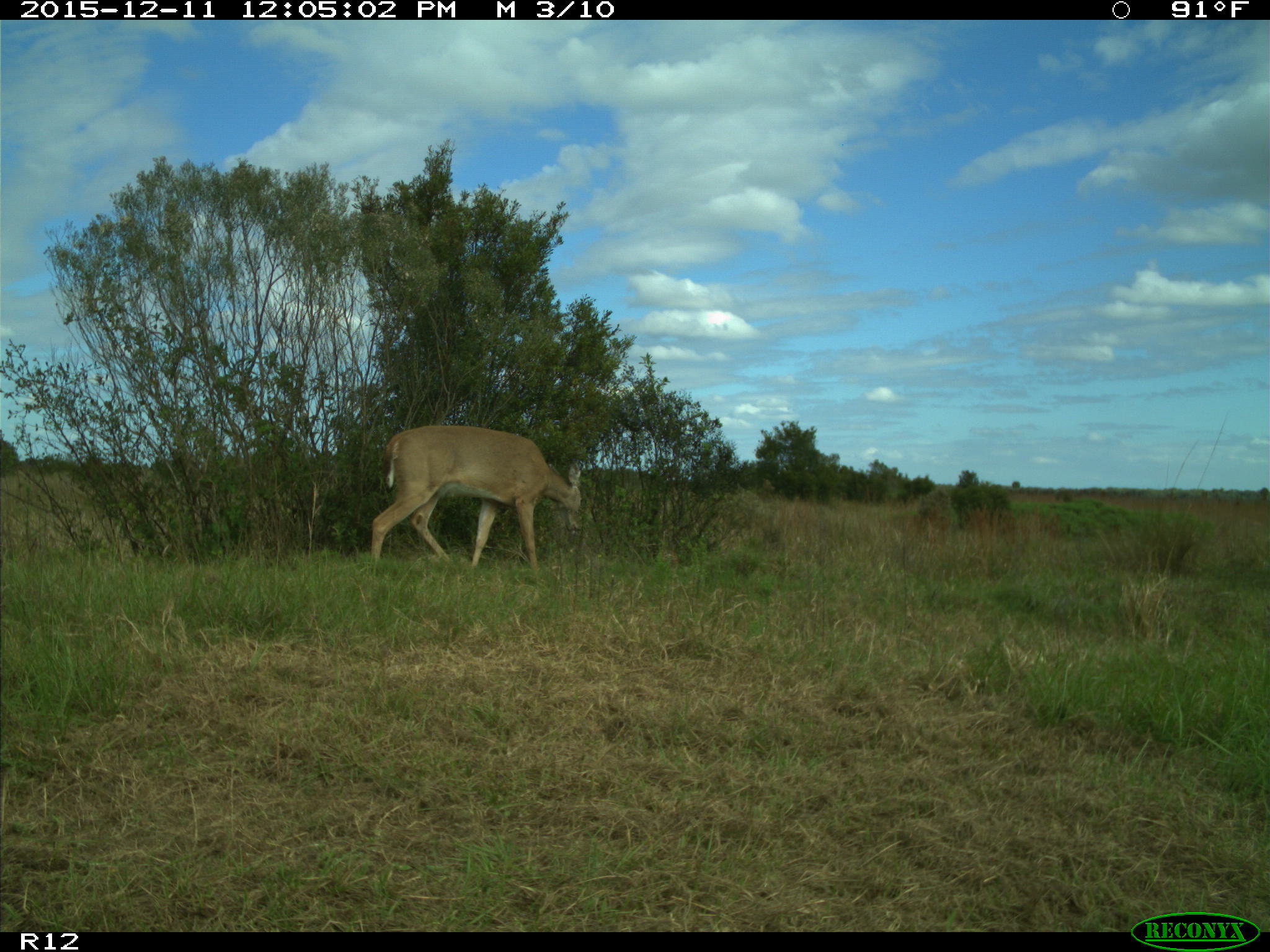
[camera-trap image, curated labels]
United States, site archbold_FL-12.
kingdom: Animalia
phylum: Chordata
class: Mammalia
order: Artiodactyla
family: Cervidae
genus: Odocoileus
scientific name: Odocoileus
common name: deer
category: unidentified deer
Unidentified deer (deer) (Odocoileus).